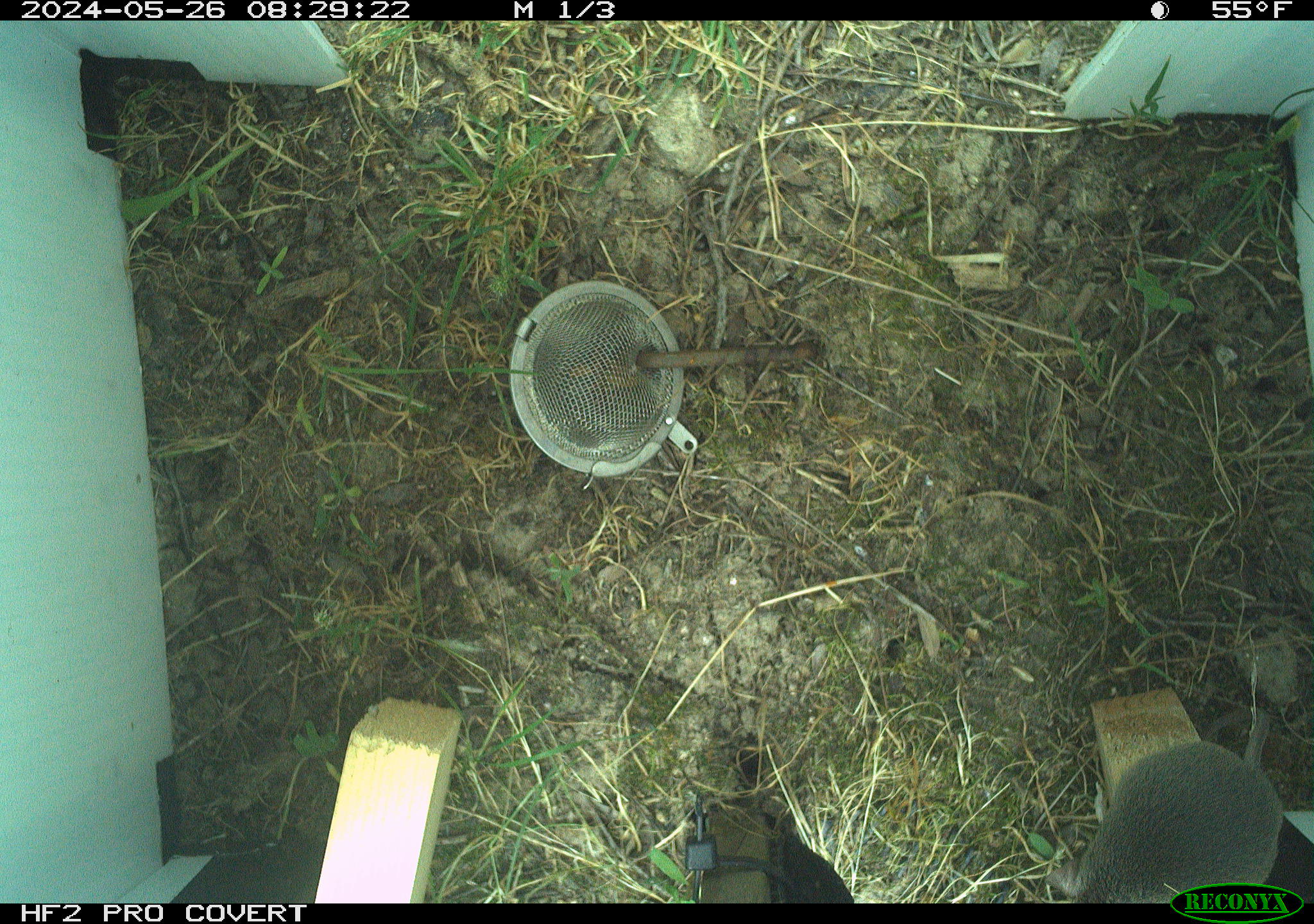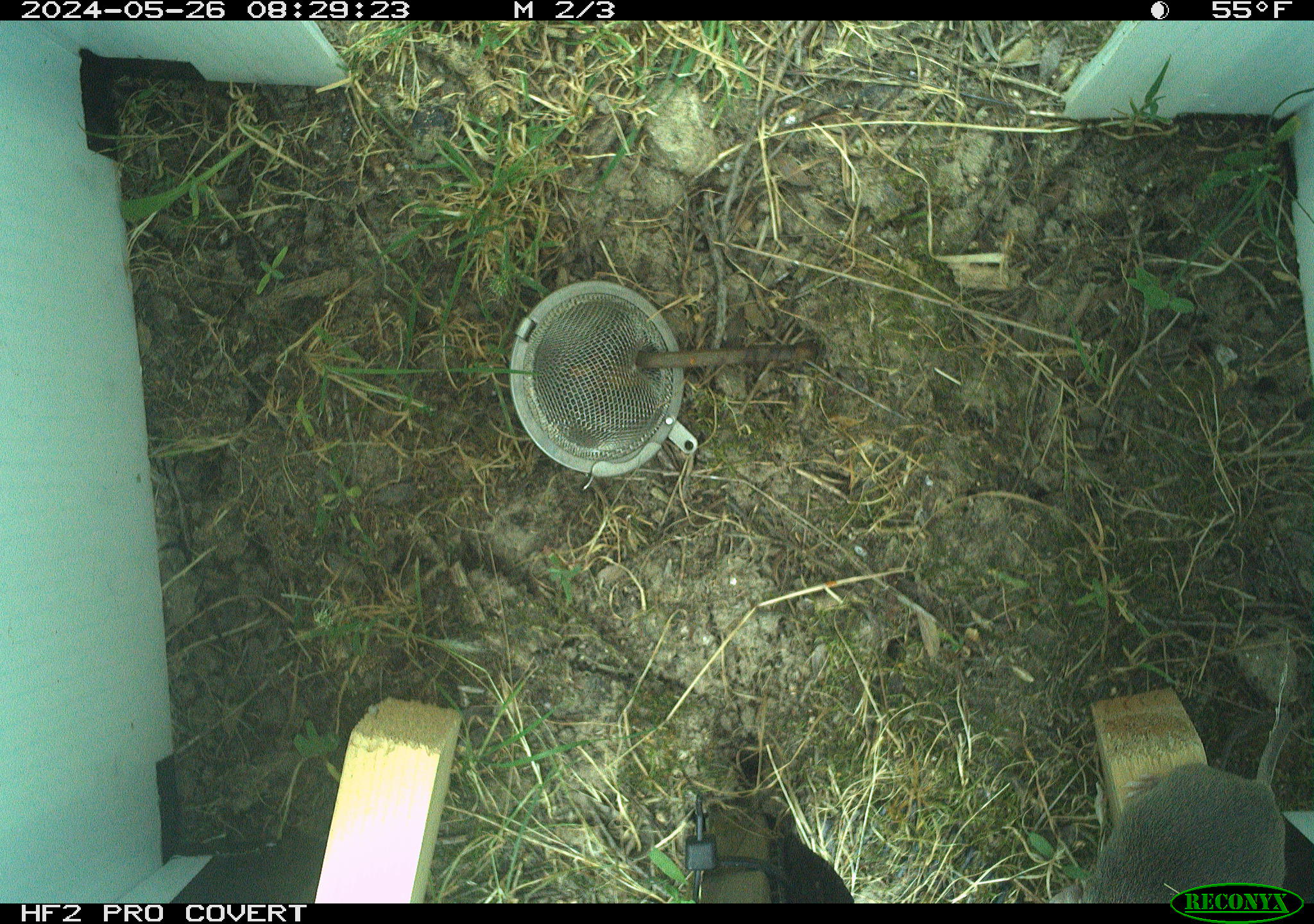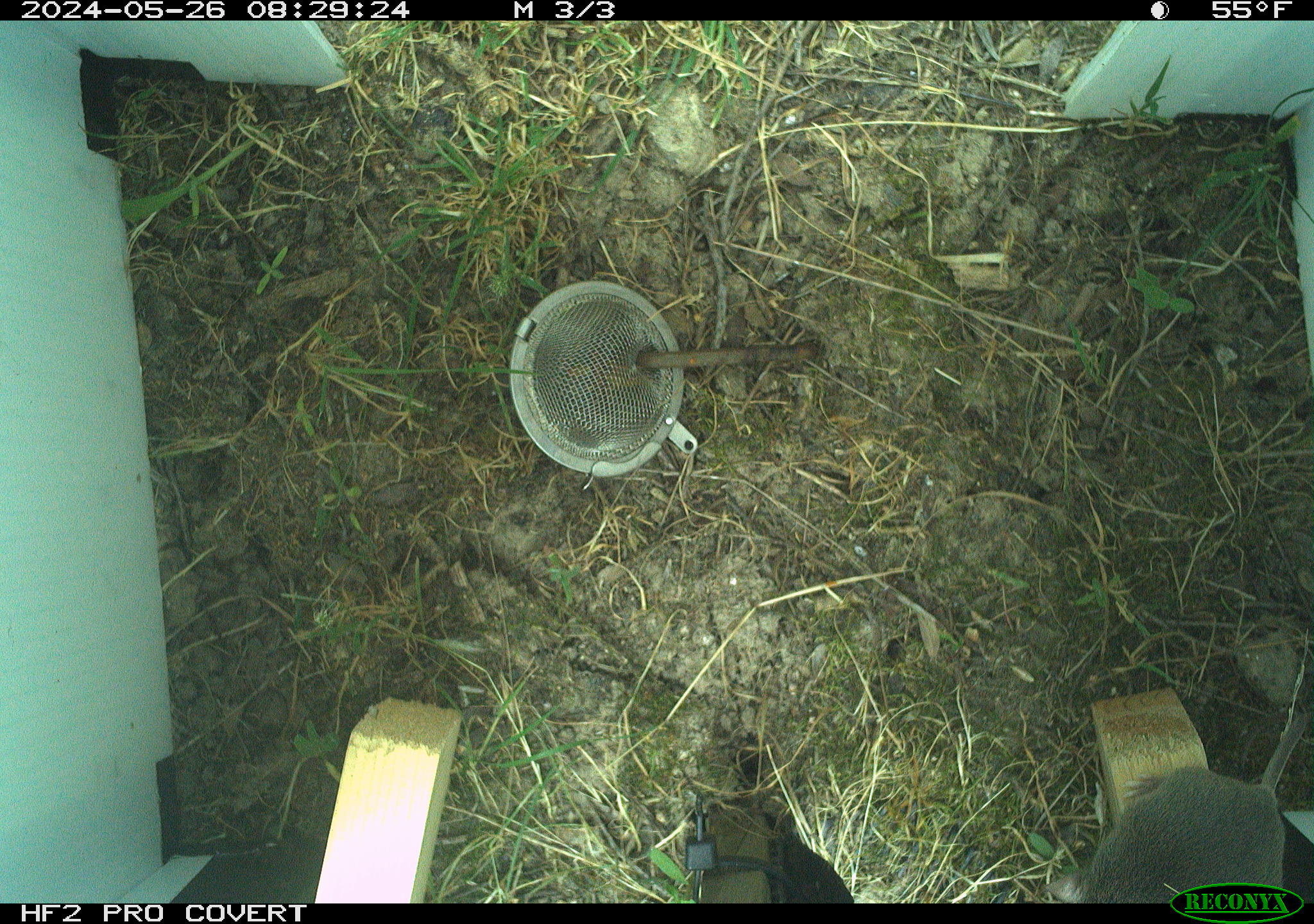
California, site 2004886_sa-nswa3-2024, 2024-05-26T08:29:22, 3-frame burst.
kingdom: Animalia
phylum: Chordata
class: Mammalia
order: Rodentia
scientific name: Rodentia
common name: rodent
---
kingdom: Animalia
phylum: Chordata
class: Mammalia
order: Rodentia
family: Cricetidae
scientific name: Arvicolinae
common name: voles, lemmings, and muskrats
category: arvicolinae subfamily